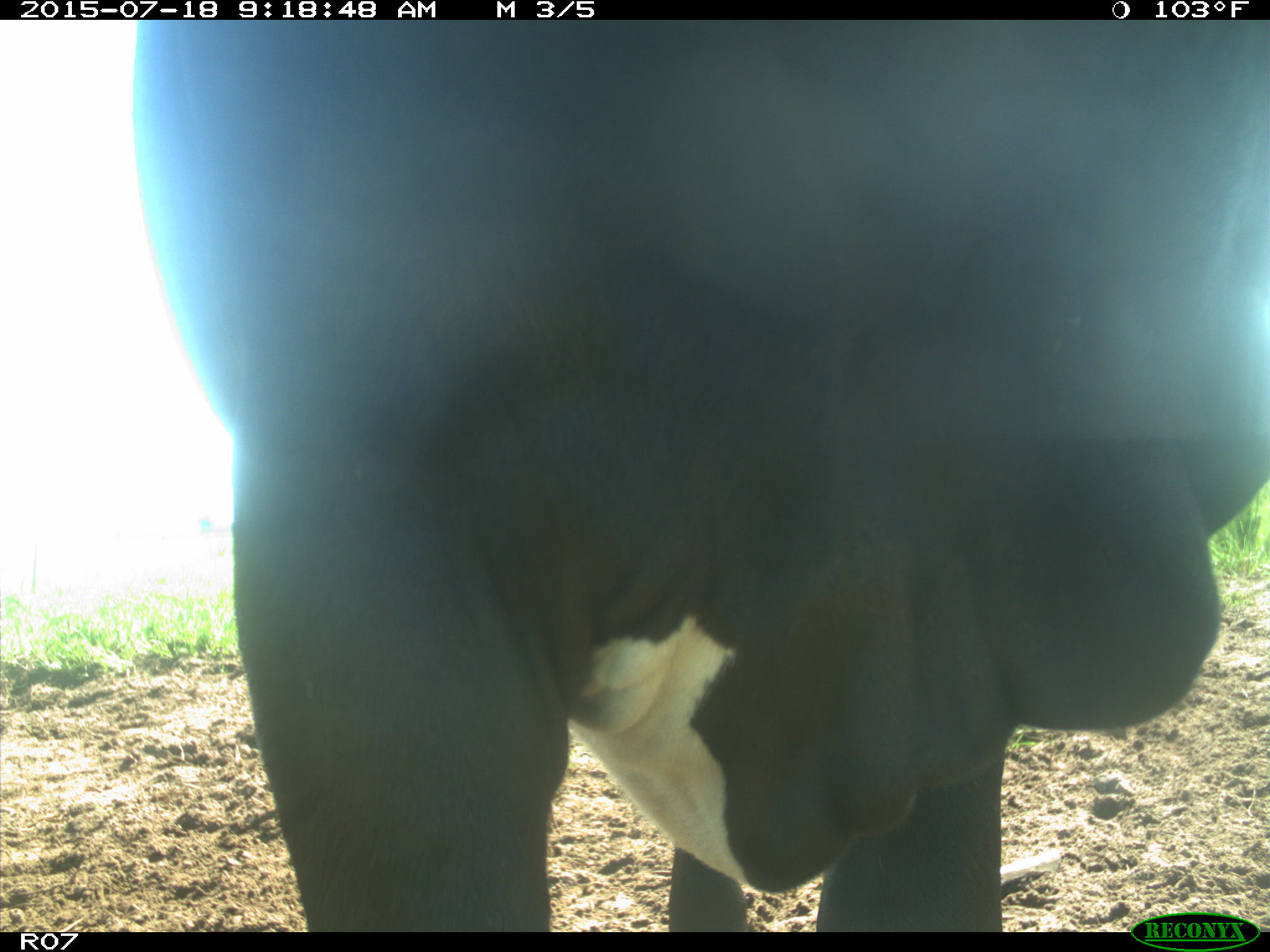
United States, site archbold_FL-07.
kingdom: Animalia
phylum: Chordata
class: Mammalia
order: Artiodactyla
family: Bovidae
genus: Bos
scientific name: Bos taurus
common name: domestic cow